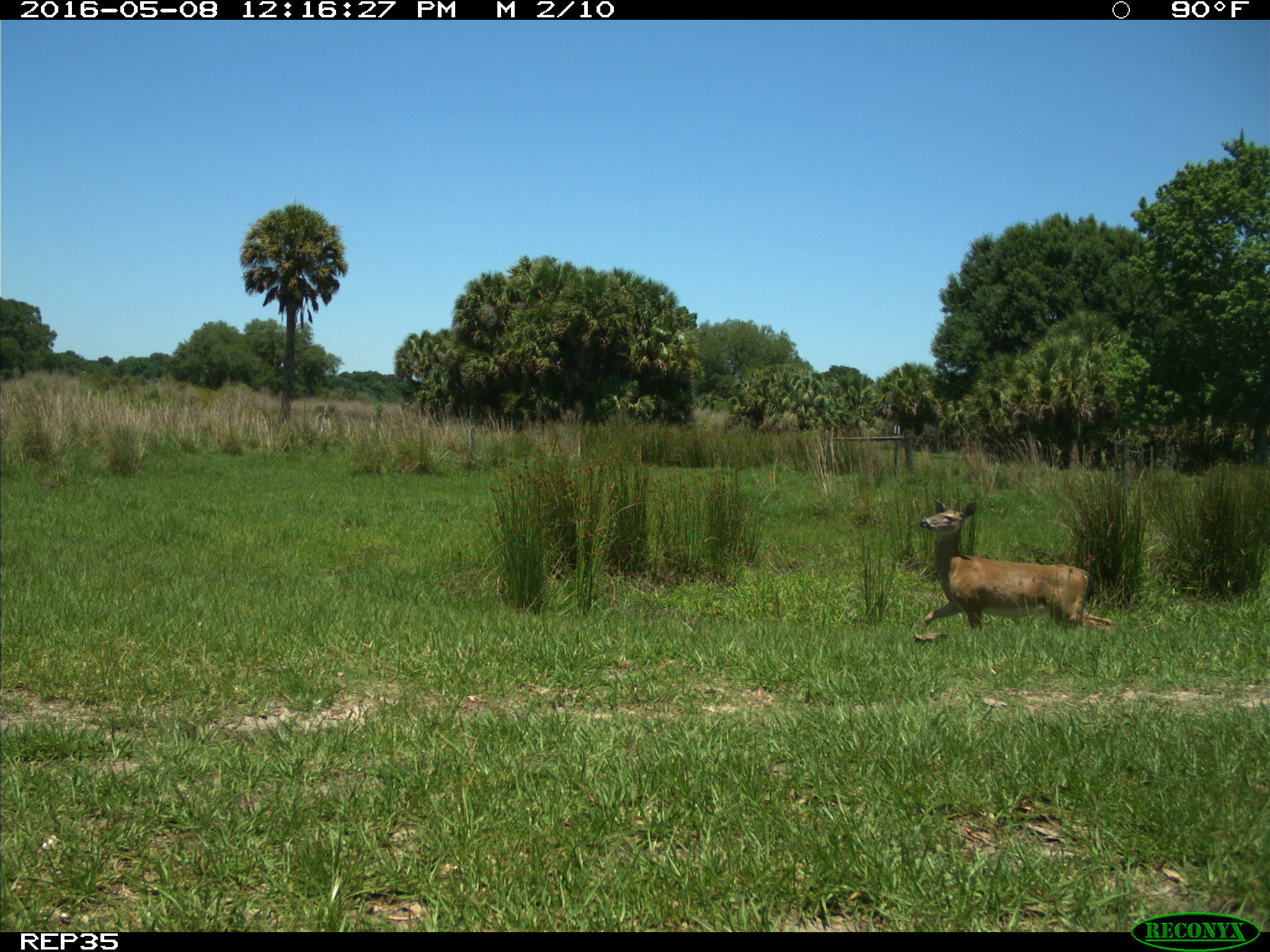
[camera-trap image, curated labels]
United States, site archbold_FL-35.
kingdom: Animalia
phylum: Chordata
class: Mammalia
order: Artiodactyla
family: Cervidae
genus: Odocoileus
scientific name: Odocoileus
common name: deer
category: unidentified deer